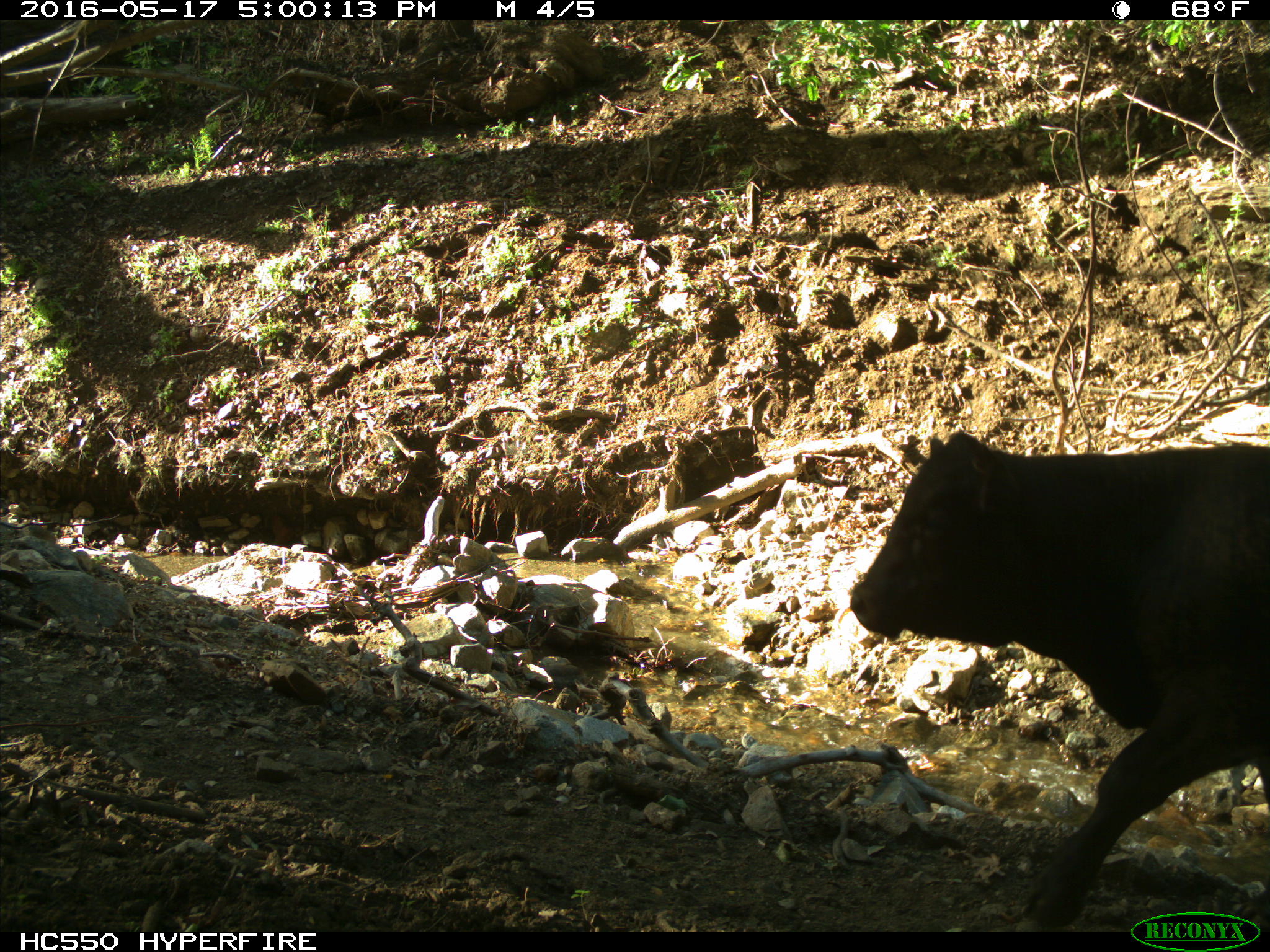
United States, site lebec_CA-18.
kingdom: Animalia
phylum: Chordata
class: Mammalia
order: Artiodactyla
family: Bovidae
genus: Bos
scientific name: Bos taurus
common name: domestic cow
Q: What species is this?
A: Bos taurus (domestic cow).